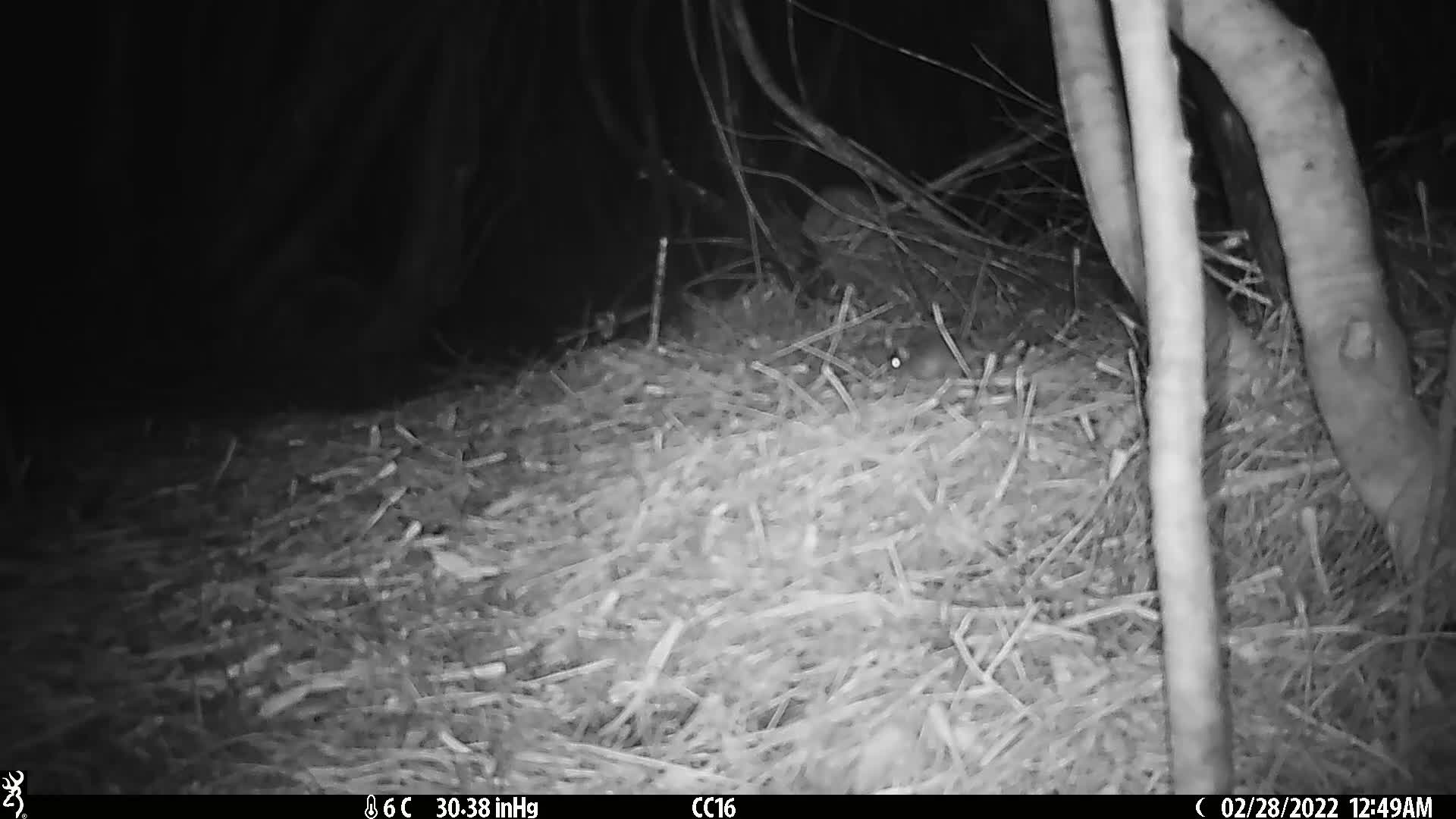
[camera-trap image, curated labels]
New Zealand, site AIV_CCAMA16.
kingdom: Animalia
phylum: Chordata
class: Mammalia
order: Rodentia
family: Muridae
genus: Mus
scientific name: Mus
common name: mouse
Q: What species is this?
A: Mouse (Mus).